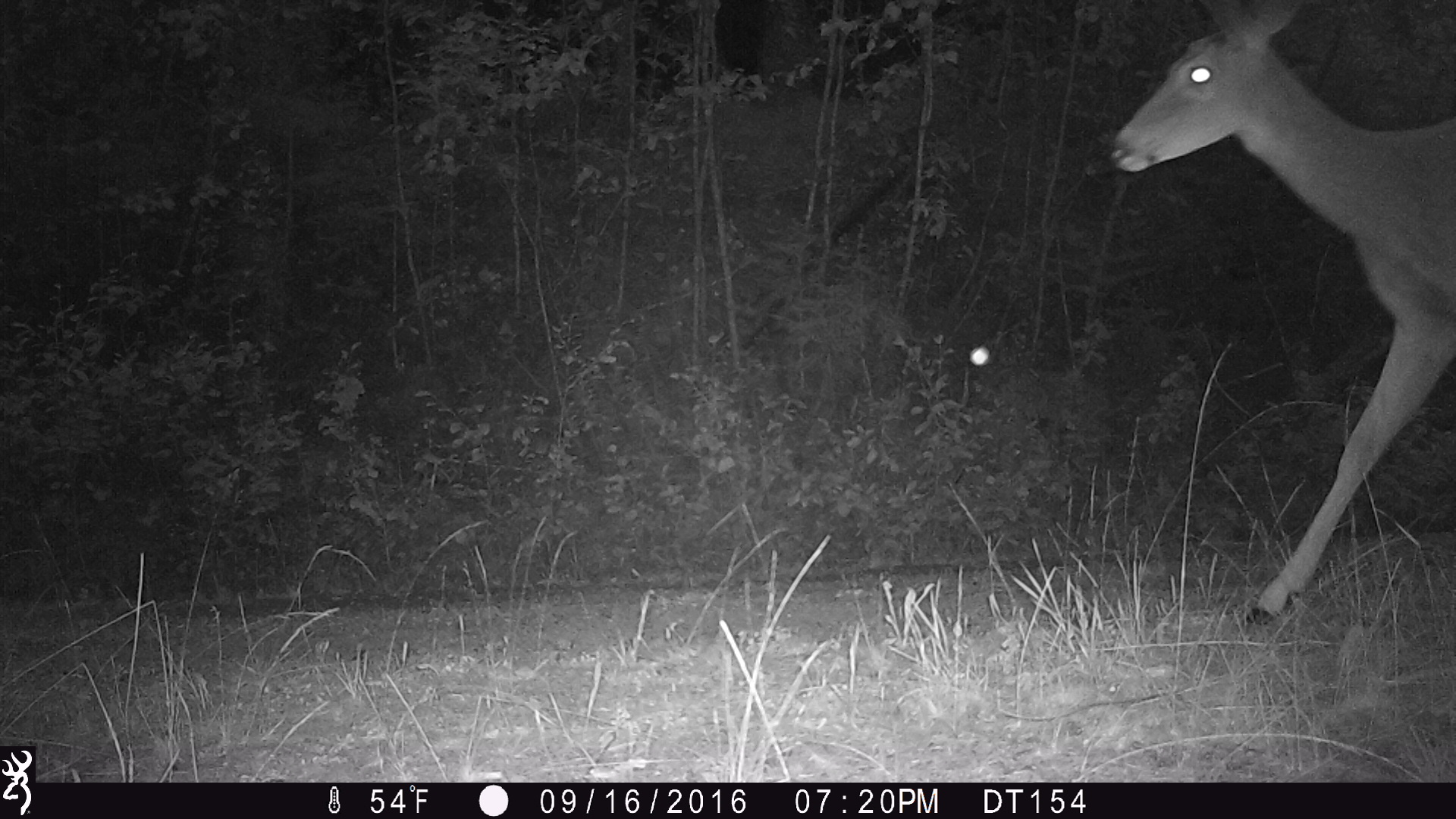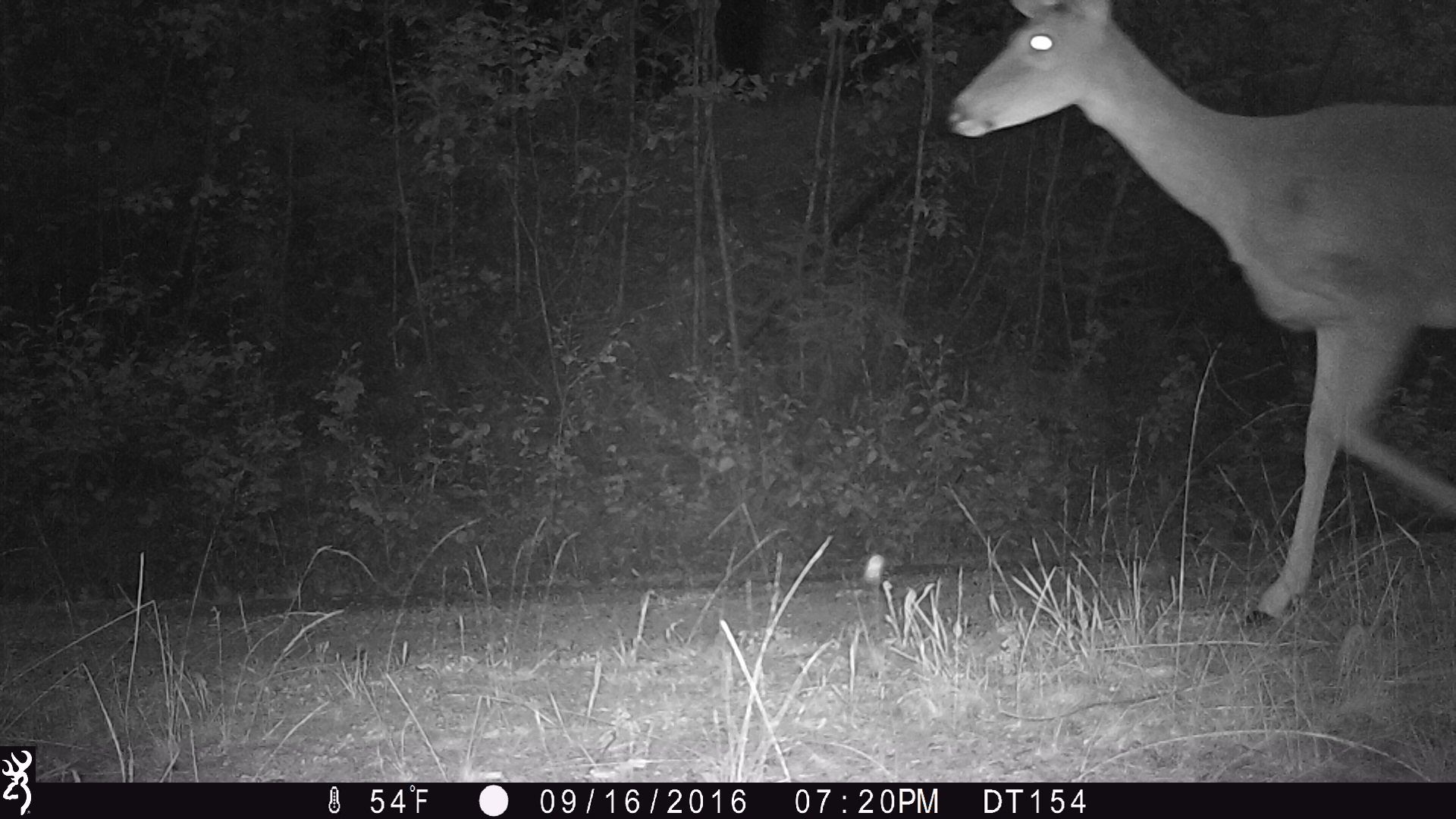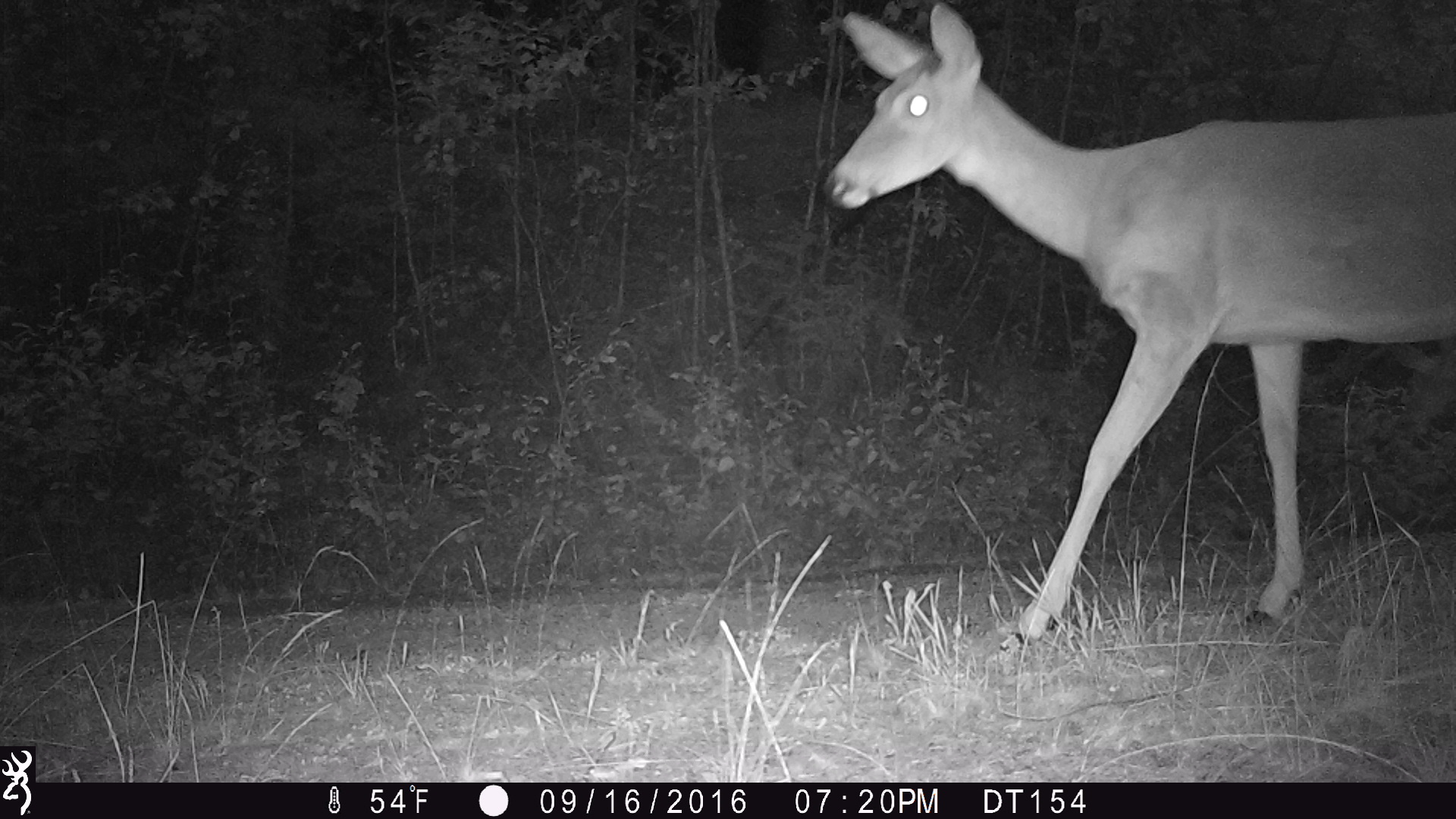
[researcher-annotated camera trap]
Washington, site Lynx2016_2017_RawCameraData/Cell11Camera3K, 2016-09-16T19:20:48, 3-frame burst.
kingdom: Animalia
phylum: Chordata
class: Mammalia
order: Artiodactyla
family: Cervidae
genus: Odocoileus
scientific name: Odocoileus virginianus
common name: white-tailed deer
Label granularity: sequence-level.